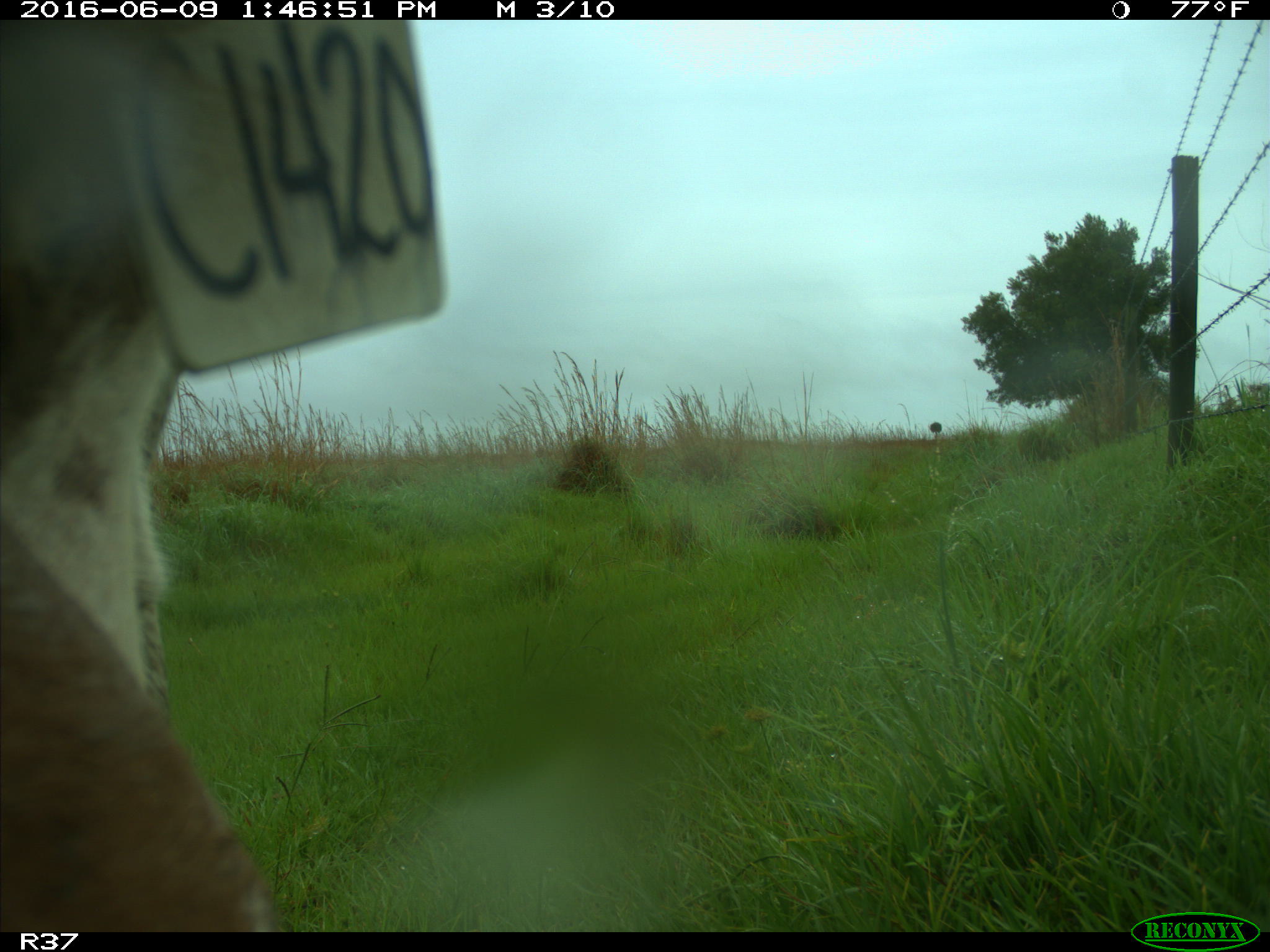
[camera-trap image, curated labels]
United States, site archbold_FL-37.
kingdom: Animalia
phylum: Chordata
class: Mammalia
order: Artiodactyla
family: Bovidae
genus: Bos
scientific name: Bos taurus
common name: domestic cow